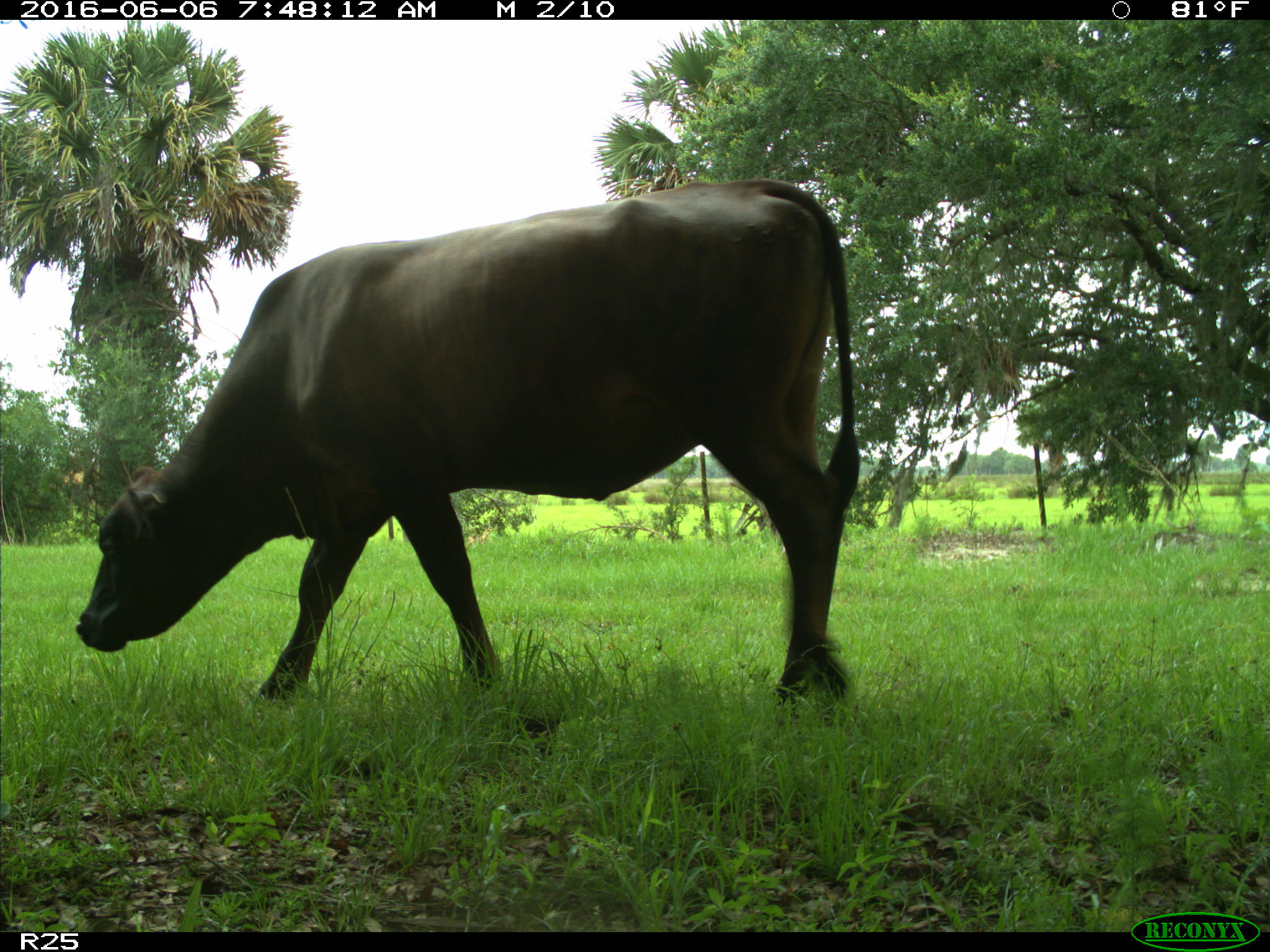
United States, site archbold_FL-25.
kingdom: Animalia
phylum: Chordata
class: Mammalia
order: Artiodactyla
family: Bovidae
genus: Bos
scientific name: Bos taurus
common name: domestic cow